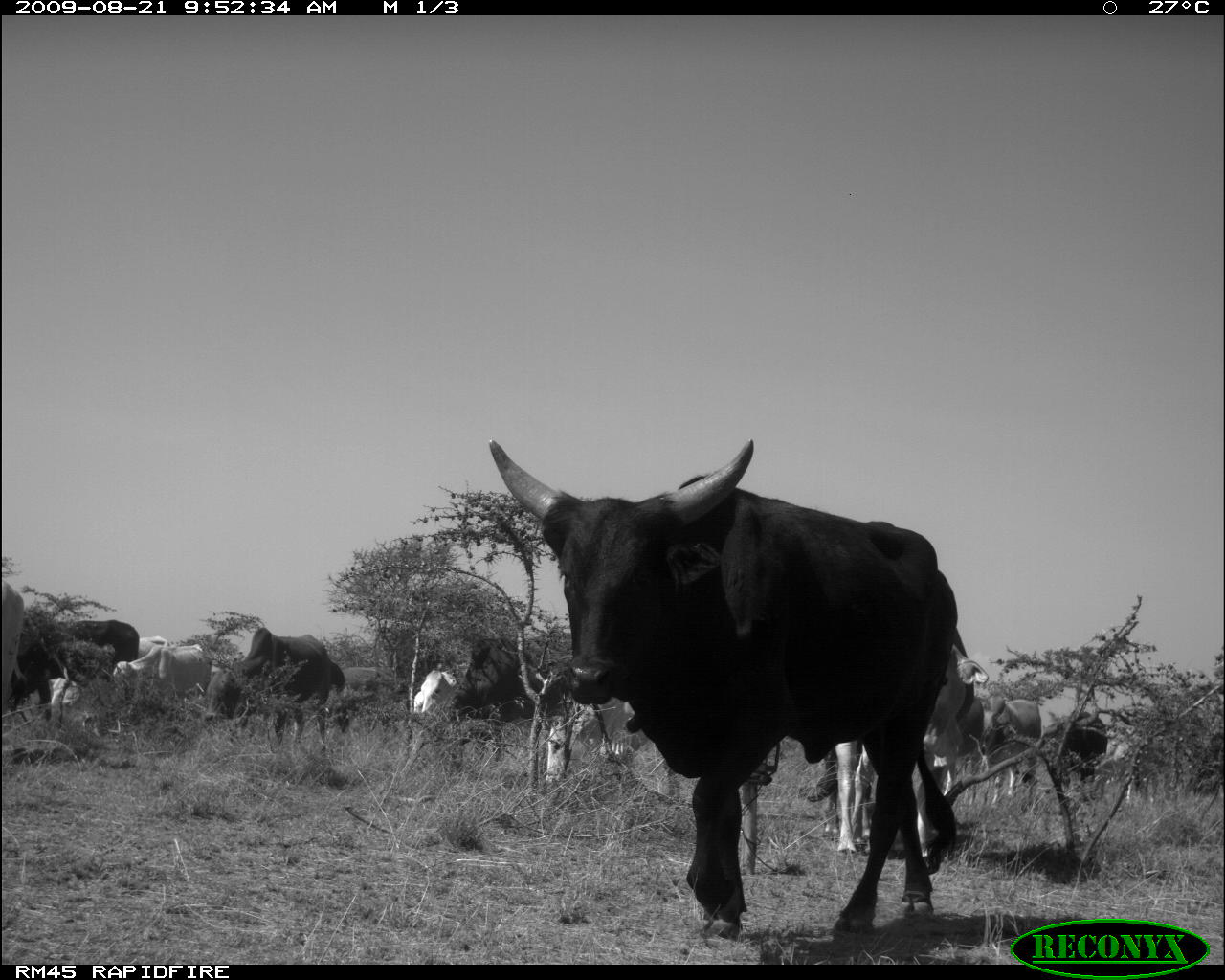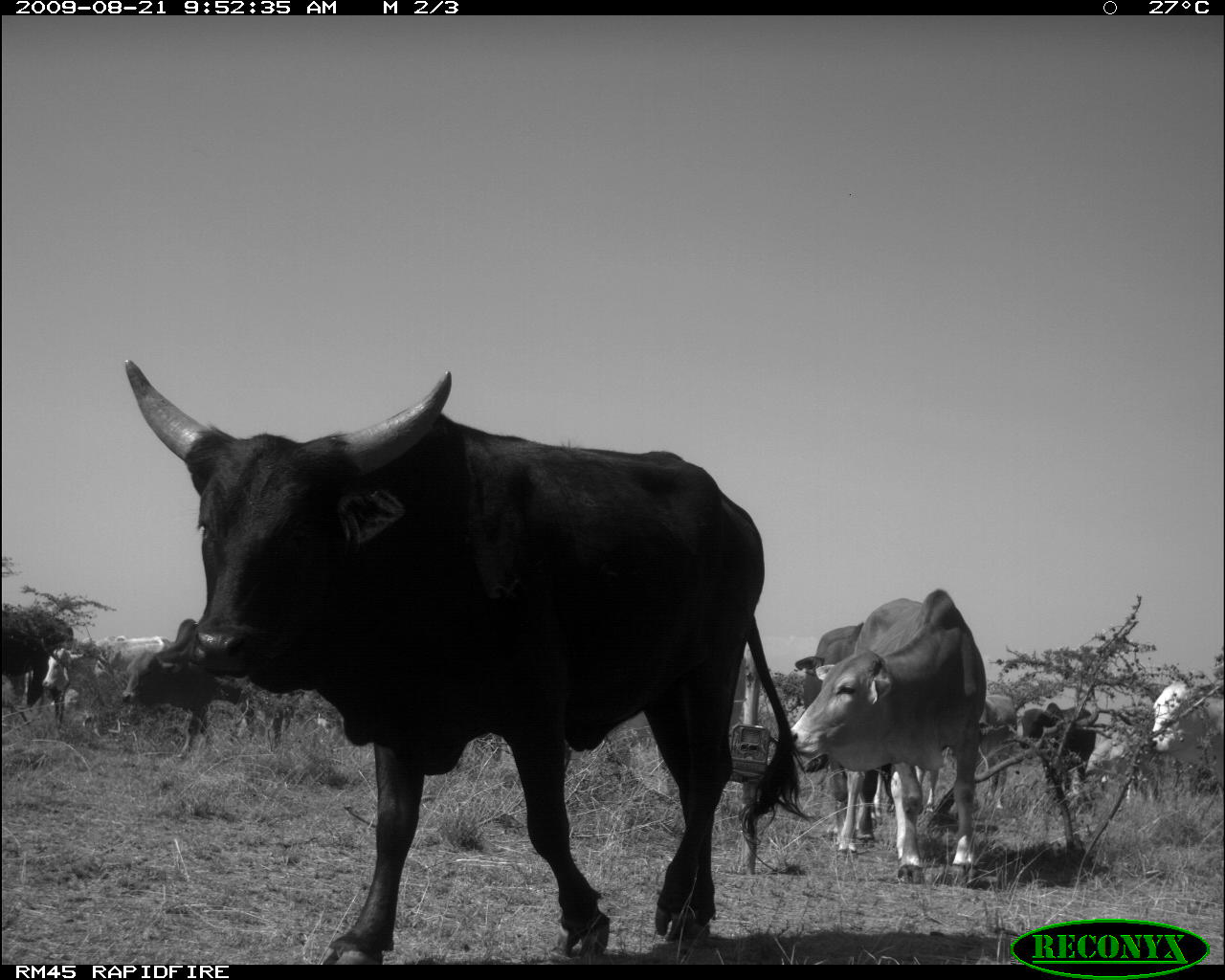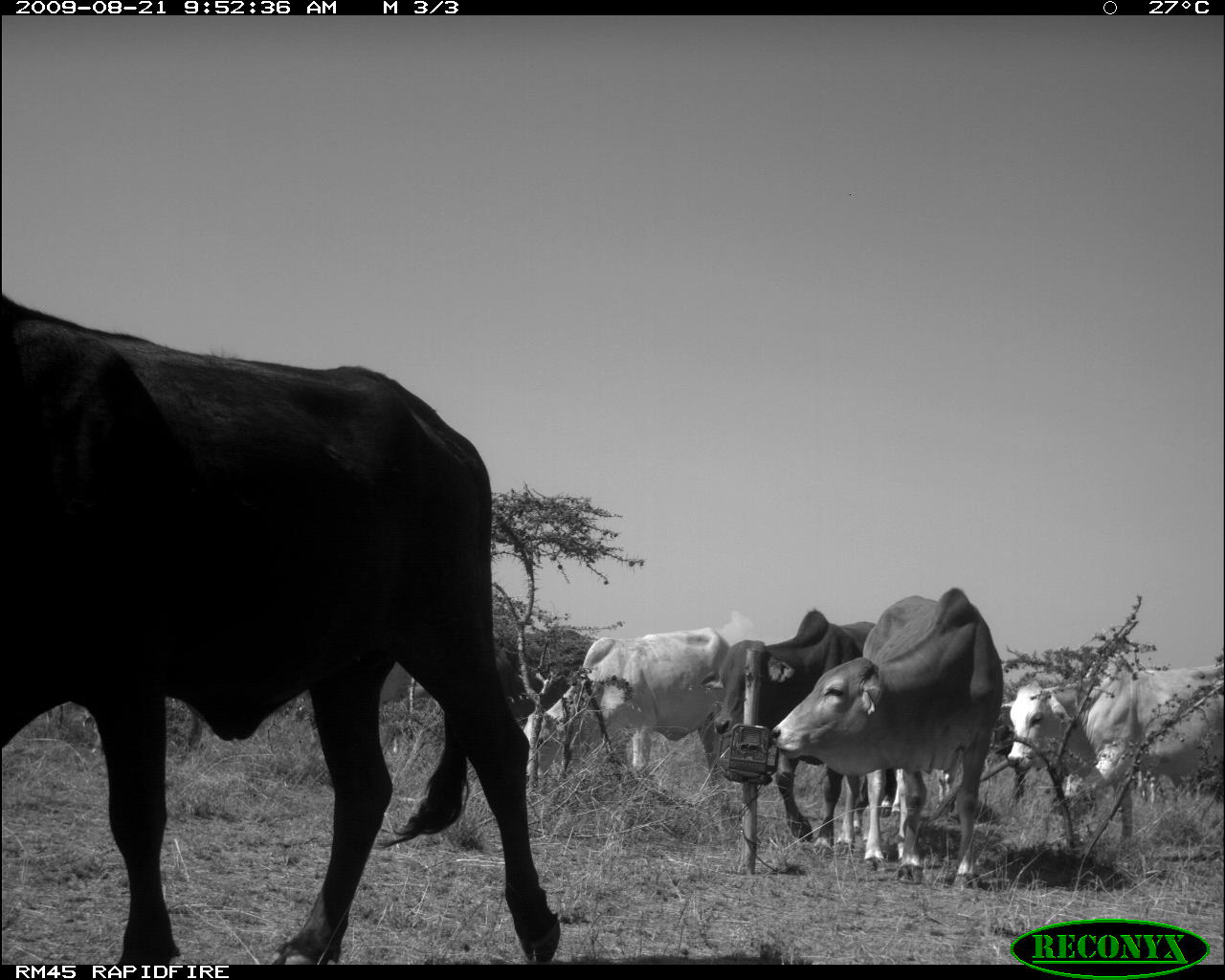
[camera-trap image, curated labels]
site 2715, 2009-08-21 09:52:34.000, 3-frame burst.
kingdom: Animalia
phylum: Chordata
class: Mammalia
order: Artiodactyla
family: Bovidae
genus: Bos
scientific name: Bos taurus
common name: domestic cattle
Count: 14.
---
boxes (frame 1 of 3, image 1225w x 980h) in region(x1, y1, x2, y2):
group: region(0, 436, 1139, 964)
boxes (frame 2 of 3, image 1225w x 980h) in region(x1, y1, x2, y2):
group: region(1, 355, 1225, 964)